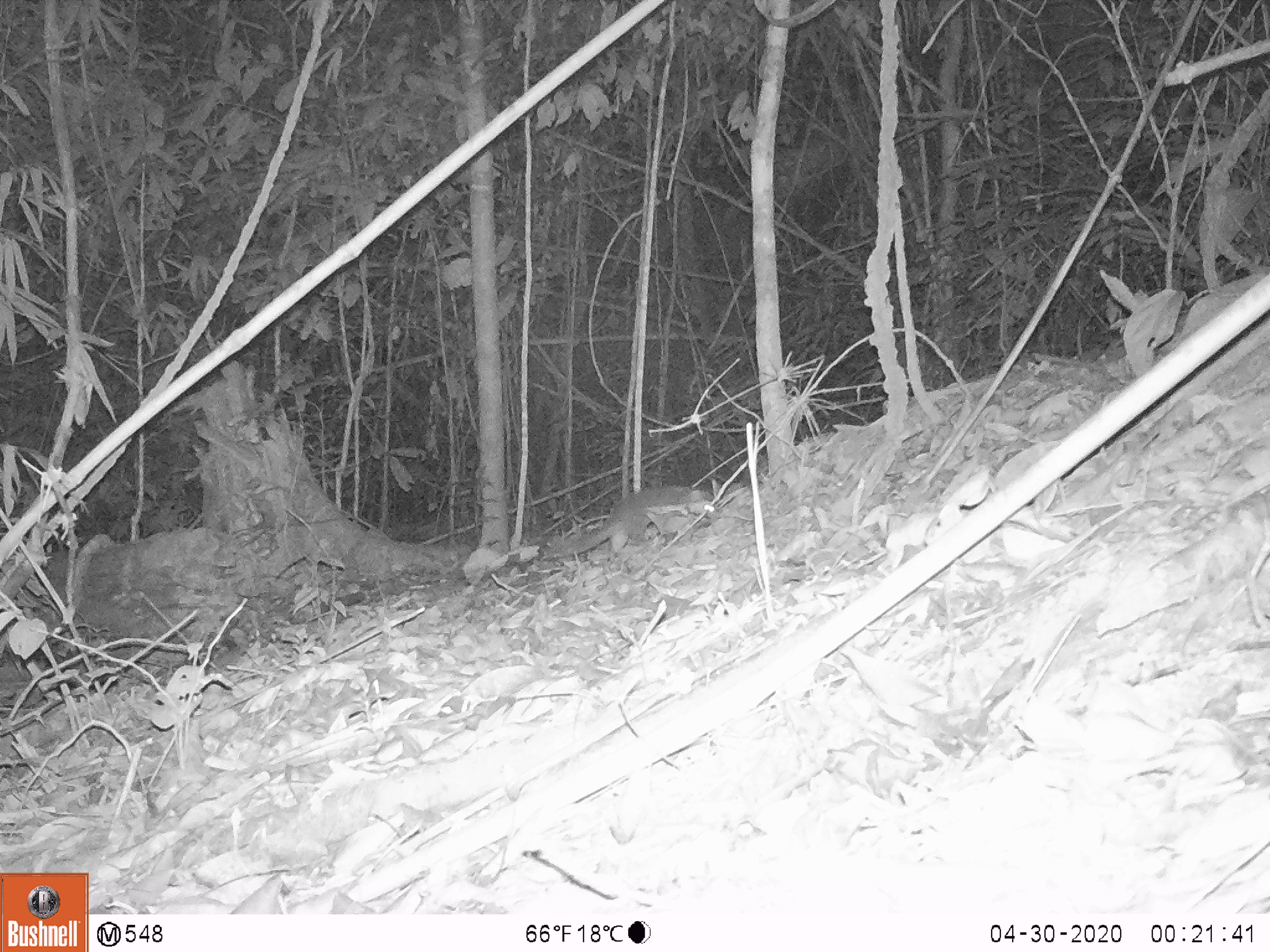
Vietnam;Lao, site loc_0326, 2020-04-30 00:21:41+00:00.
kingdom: Animalia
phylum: Chordata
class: Mammalia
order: Carnivora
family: Mustelidae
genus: Melogale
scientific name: Melogale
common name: ferret badger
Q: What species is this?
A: Ferret badger (Melogale).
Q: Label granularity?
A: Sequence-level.